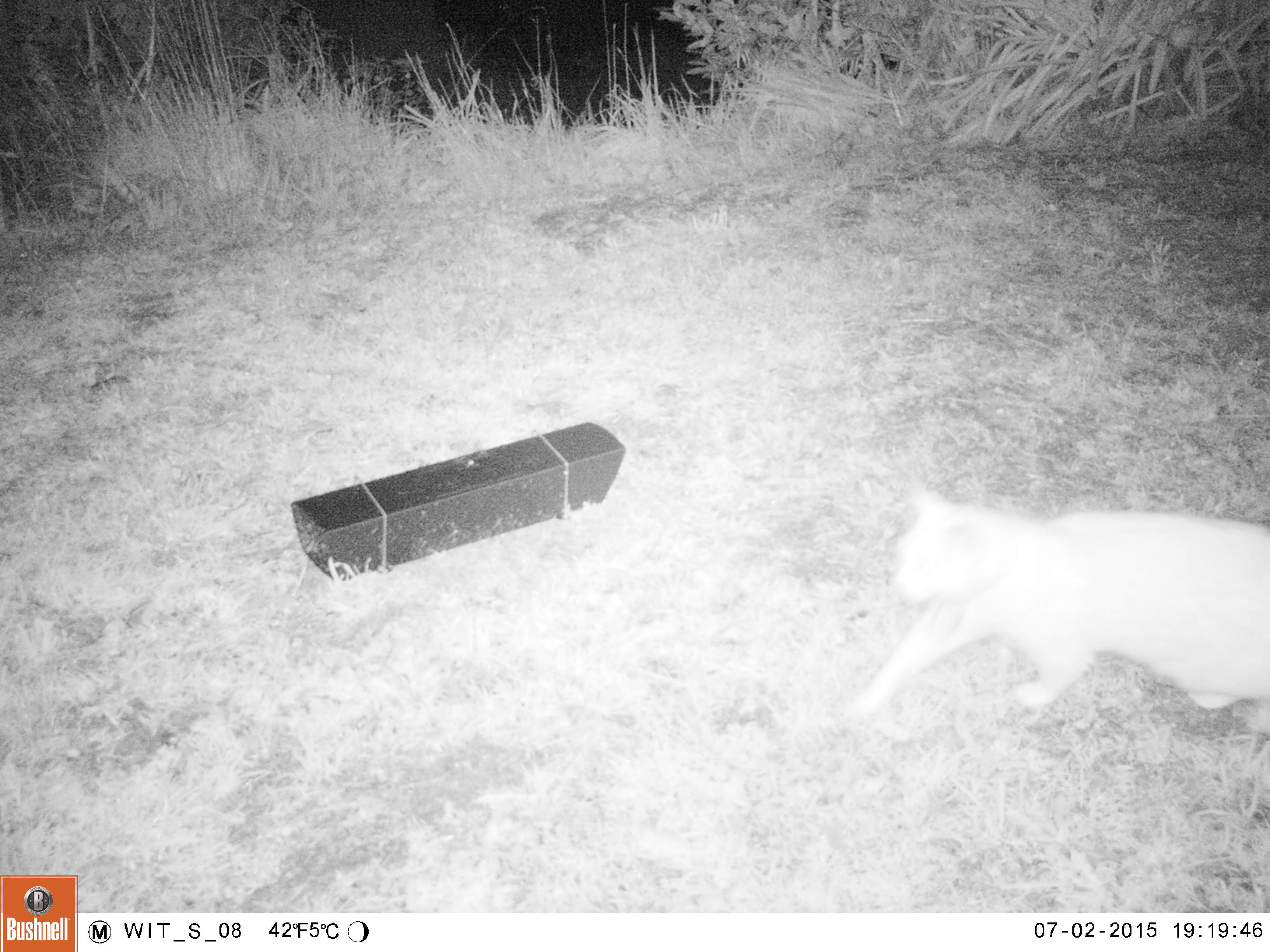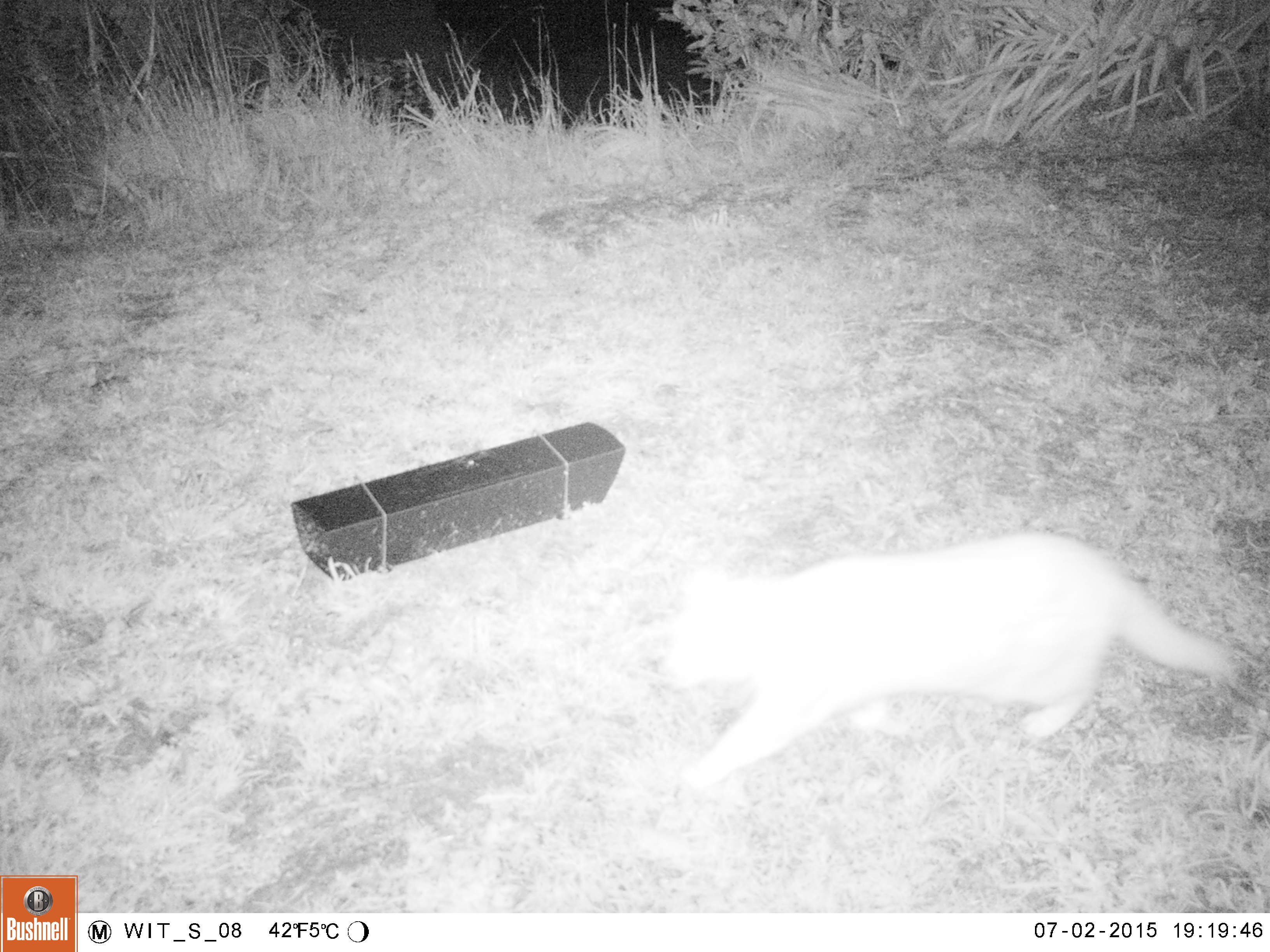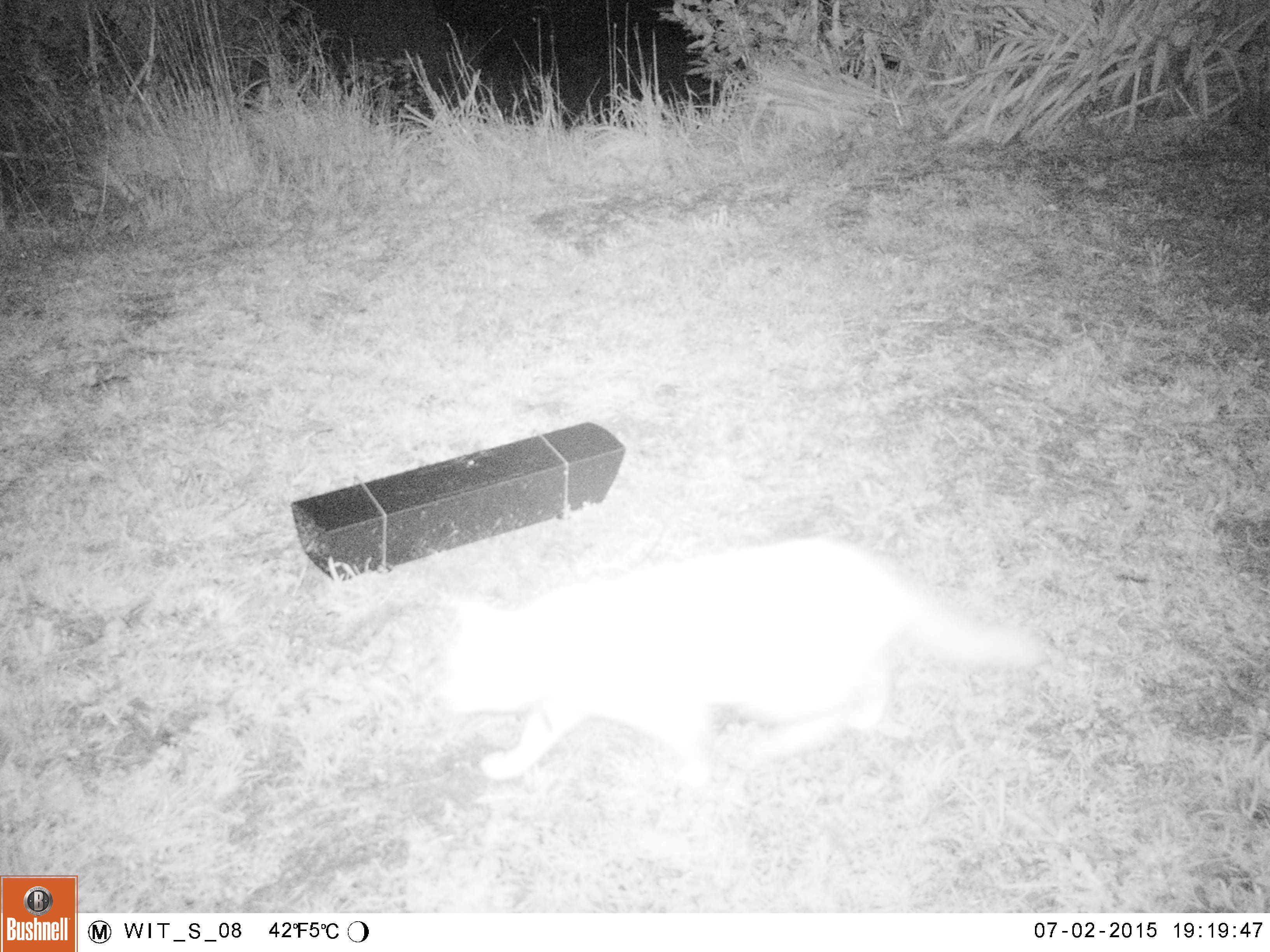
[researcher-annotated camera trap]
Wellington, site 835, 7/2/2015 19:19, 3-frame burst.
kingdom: Animalia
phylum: Chordata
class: Mammalia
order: Carnivora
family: Felidae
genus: Felis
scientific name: Felis catus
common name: cat